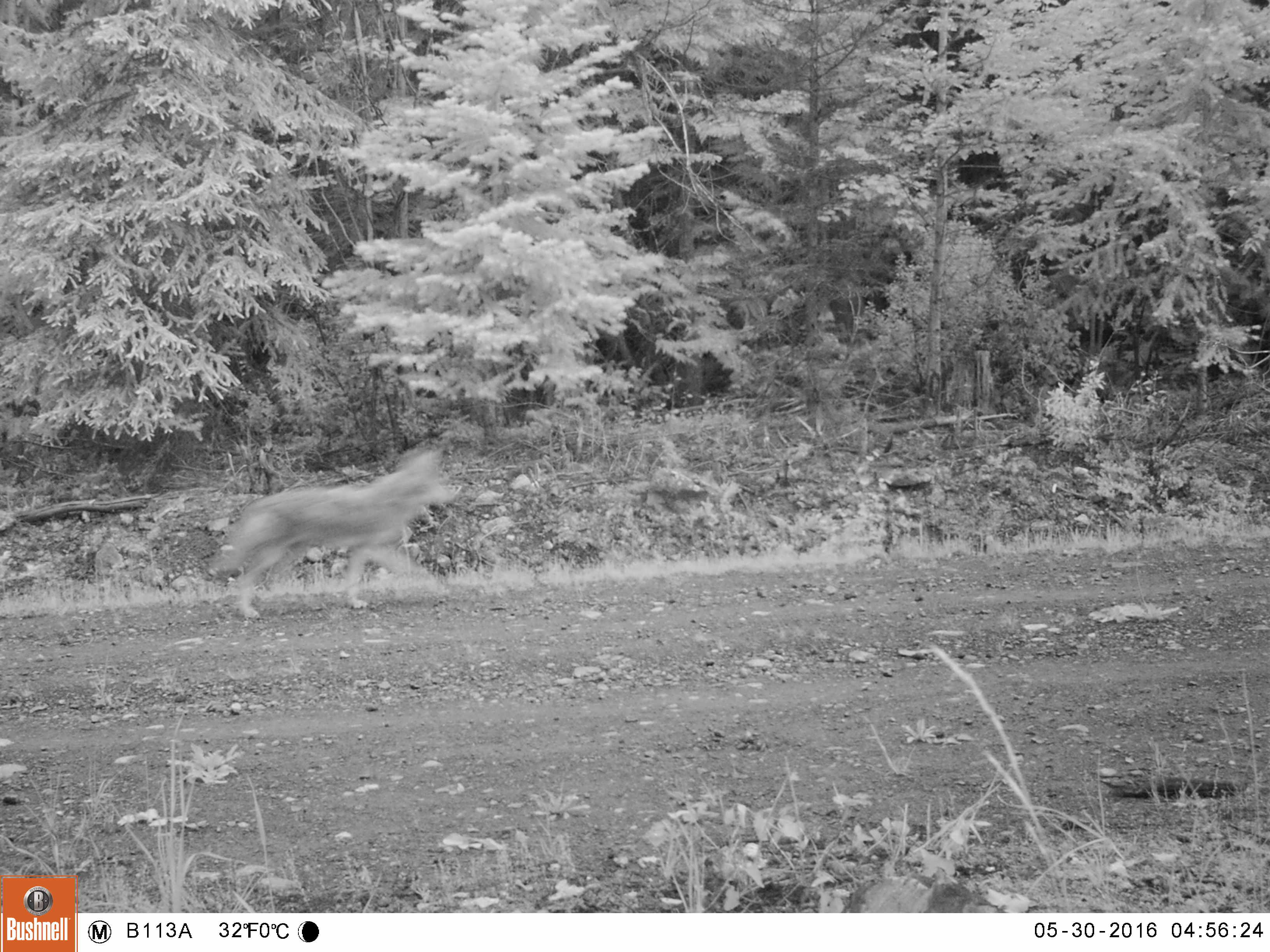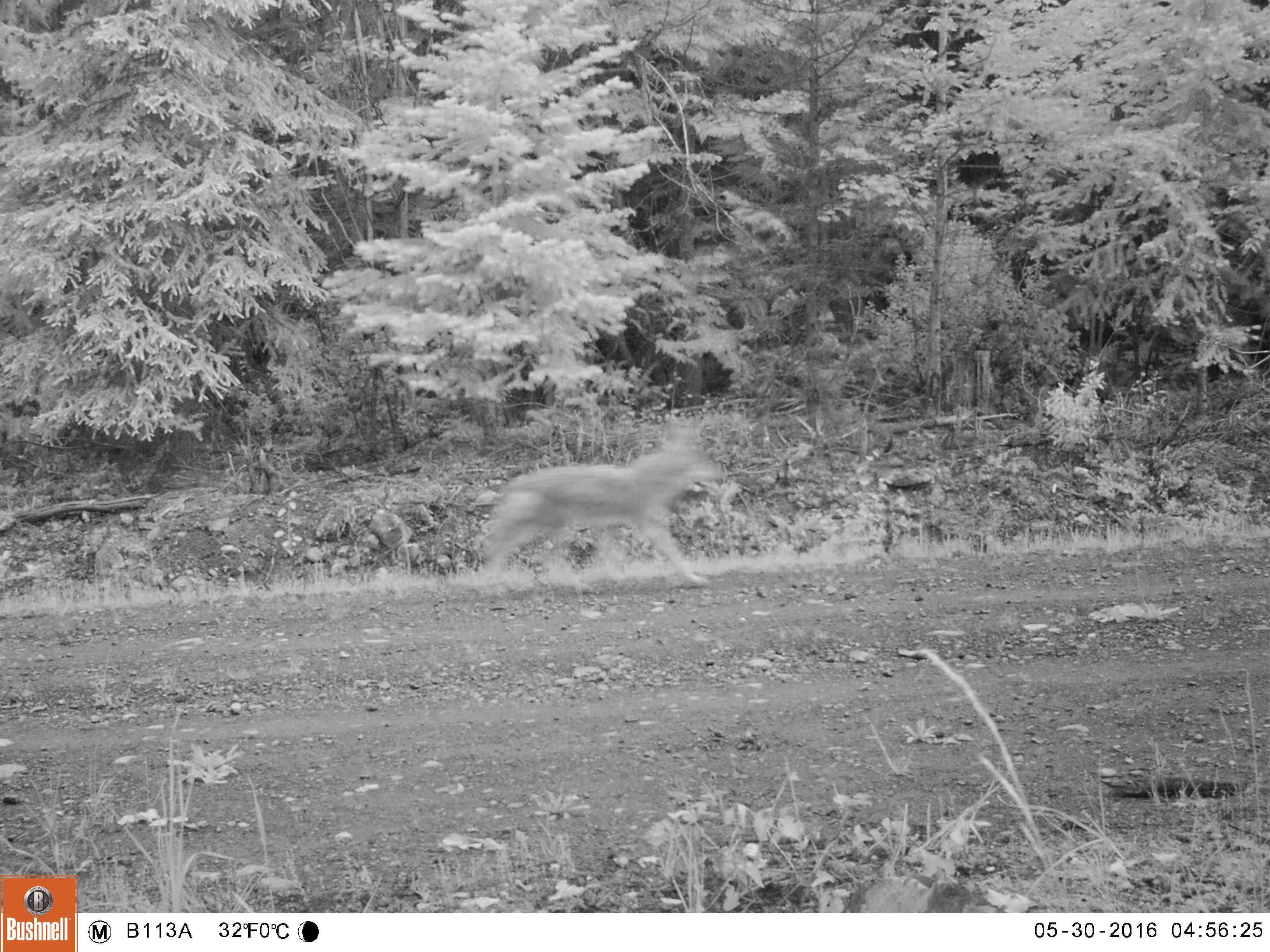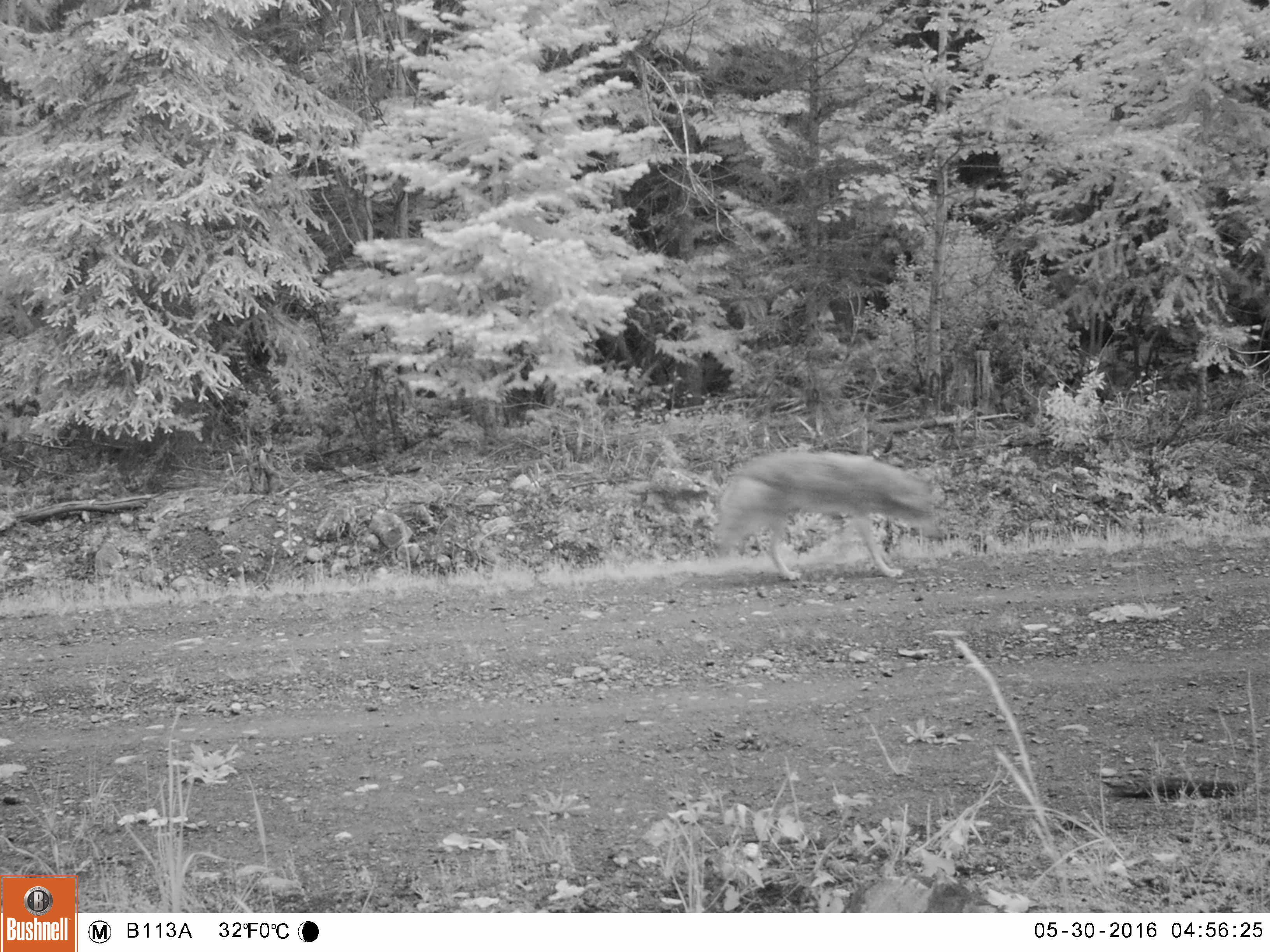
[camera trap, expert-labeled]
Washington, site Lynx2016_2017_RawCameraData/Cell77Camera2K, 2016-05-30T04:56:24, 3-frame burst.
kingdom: Animalia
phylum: Chordata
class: Mammalia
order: Carnivora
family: Canidae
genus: Canis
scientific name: Canis latrans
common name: coyote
Canis latrans (coyote). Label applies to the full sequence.